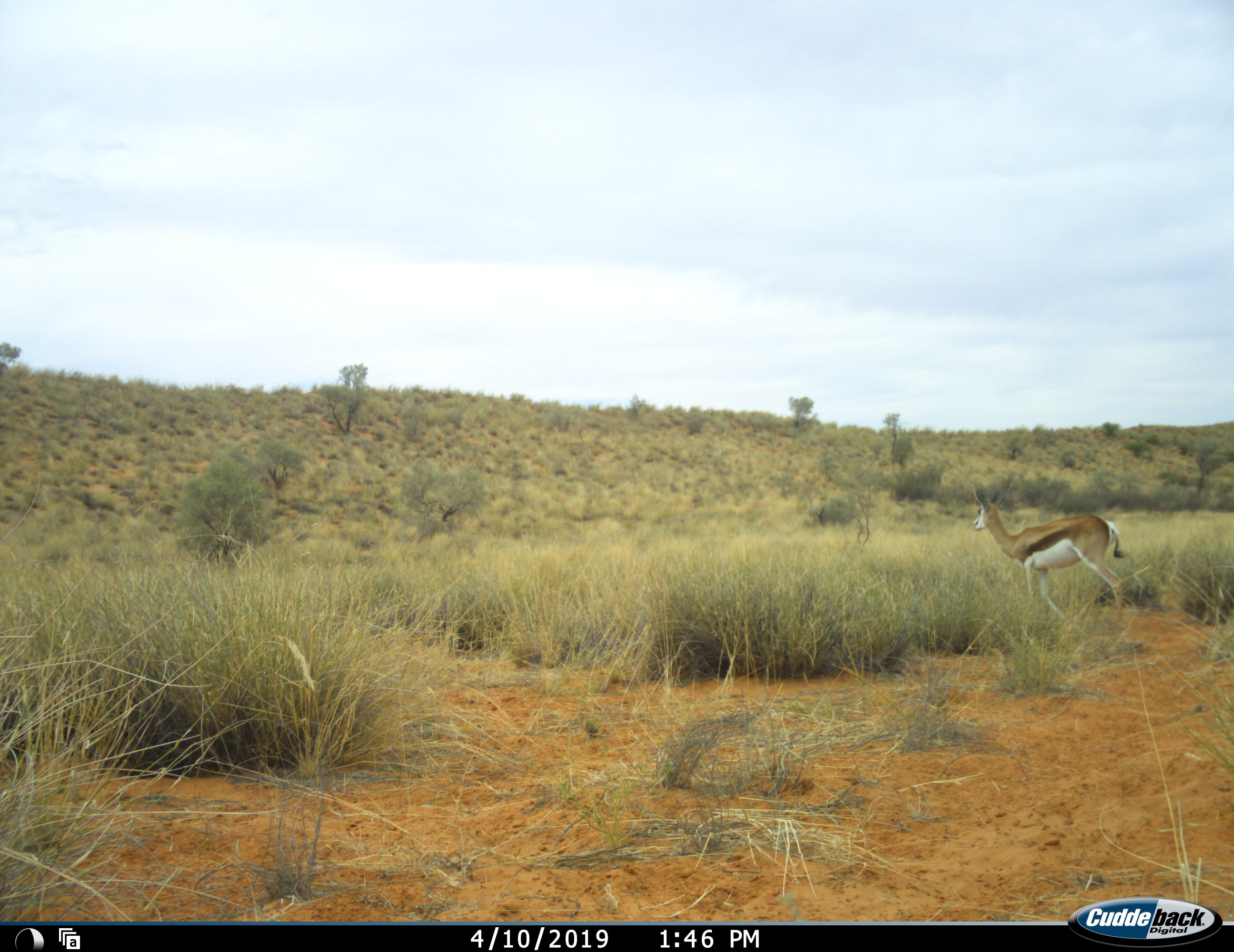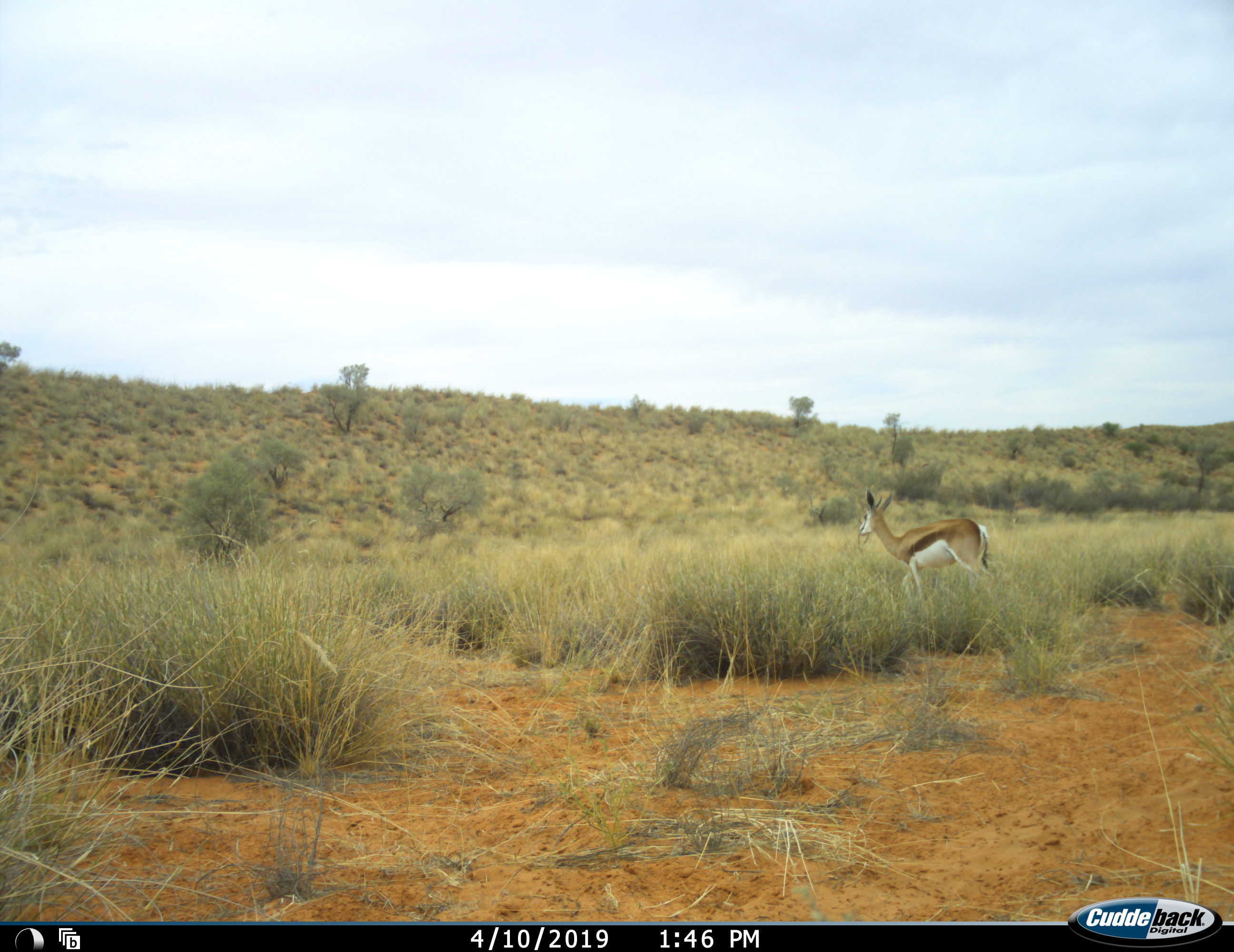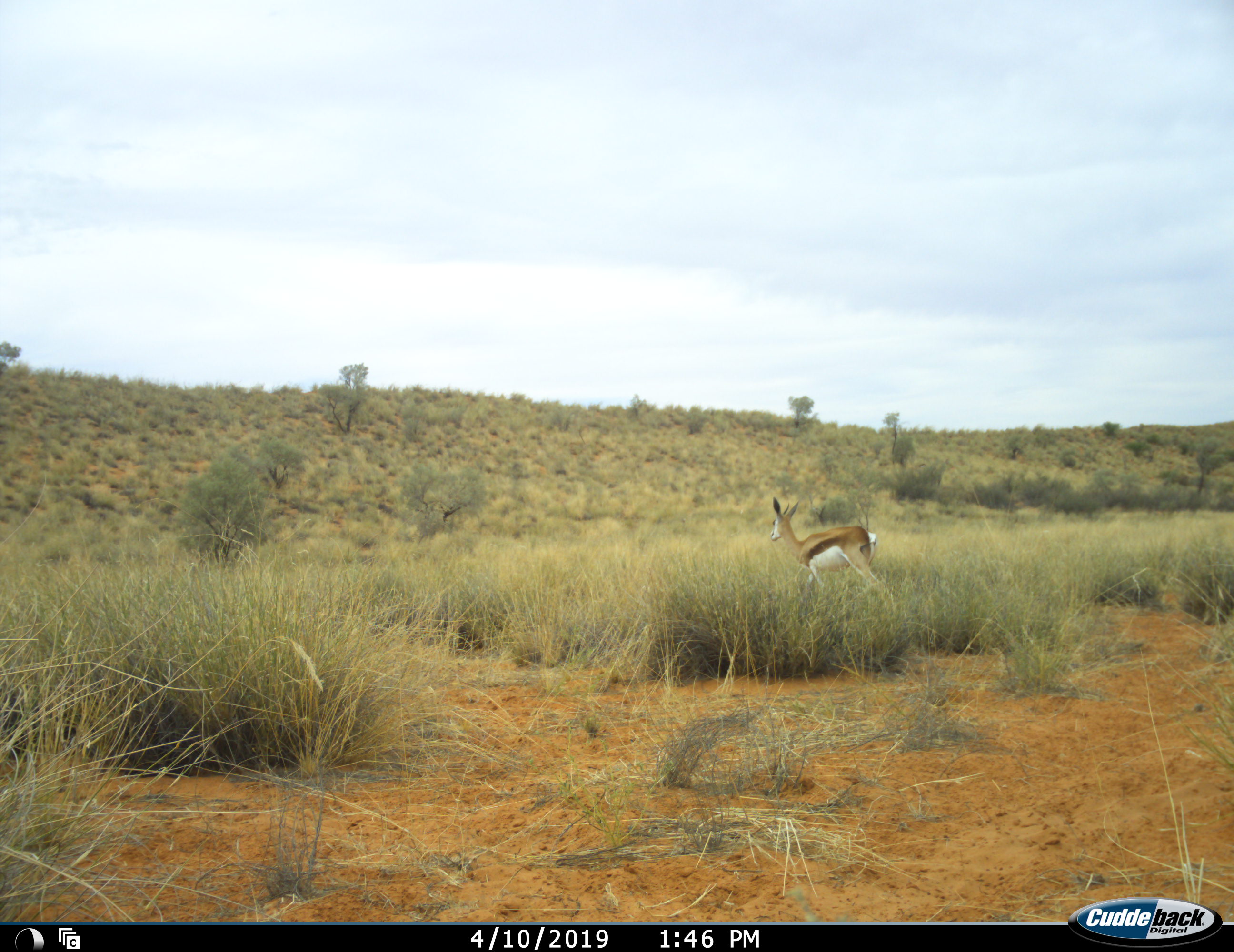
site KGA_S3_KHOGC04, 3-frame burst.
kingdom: Animalia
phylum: Chordata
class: Mammalia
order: Artiodactyla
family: Bovidae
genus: Antidorcas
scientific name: Antidorcas marsupialis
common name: springbok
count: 1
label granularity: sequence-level